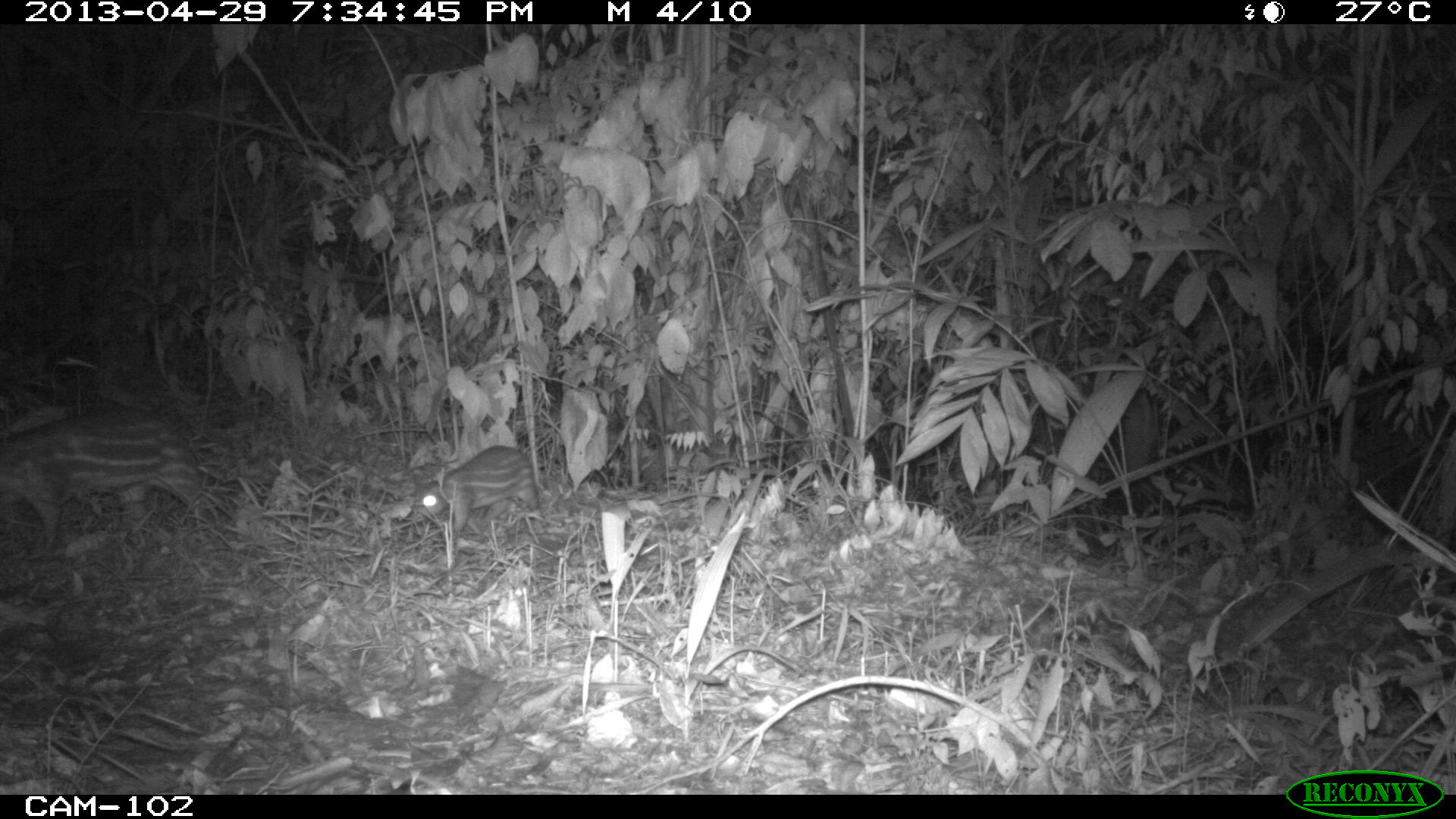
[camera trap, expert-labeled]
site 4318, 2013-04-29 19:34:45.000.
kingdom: Animalia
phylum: Chordata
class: Mammalia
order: Rodentia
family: Cuniculidae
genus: Cuniculus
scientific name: Cuniculus paca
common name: lowland paca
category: agouti paca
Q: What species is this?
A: Agouti paca (lowland paca) (Cuniculus paca).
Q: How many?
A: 2.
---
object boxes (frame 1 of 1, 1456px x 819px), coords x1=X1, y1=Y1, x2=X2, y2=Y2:
agouti paca: x1=0, y1=405, x2=211, y2=553; x1=408, y1=444, x2=551, y2=554